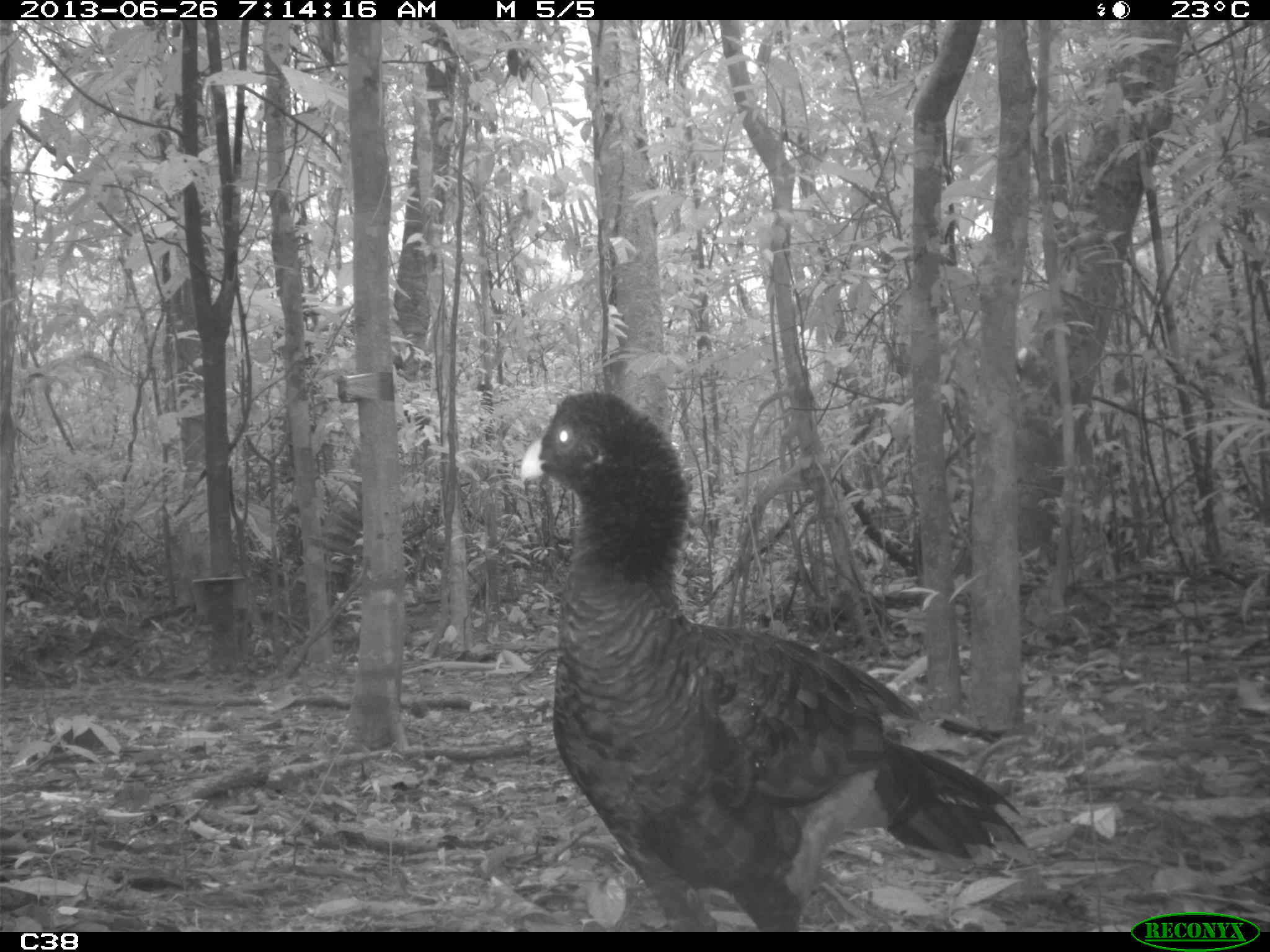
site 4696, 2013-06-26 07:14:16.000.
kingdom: Animalia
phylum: Chordata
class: Aves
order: Galliformes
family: Cracidae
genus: Mitu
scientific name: Mitu tomentosum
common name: crestless curassow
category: mitu tomentosa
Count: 2.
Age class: adult.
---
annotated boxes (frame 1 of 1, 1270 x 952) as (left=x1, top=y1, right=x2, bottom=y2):
mitu tomentosa: (left=516, top=388, right=1032, bottom=952)